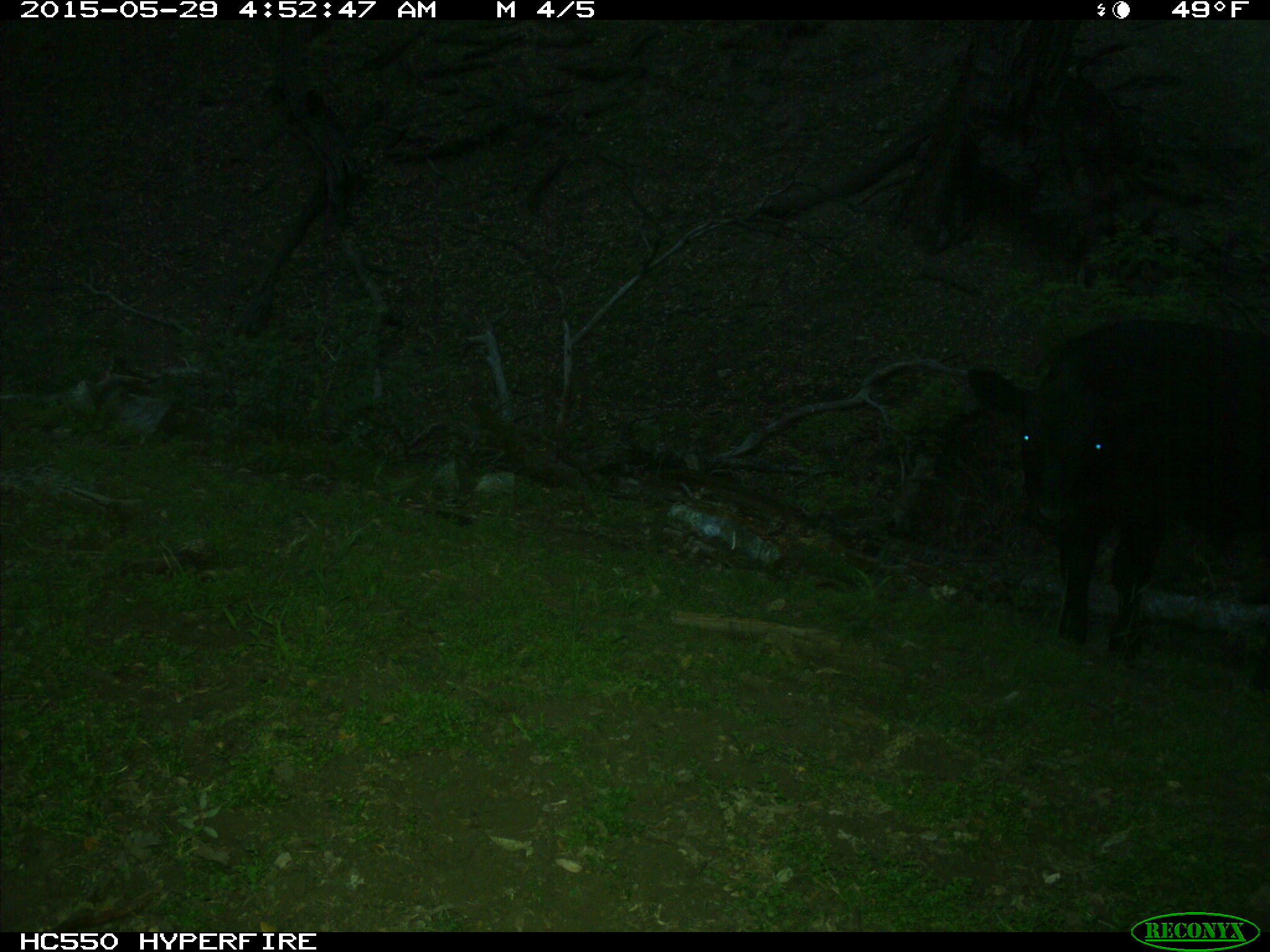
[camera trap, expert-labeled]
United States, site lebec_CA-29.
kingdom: Animalia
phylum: Chordata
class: Mammalia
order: Artiodactyla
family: Bovidae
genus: Bos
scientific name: Bos taurus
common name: domestic cow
Bos taurus (domestic cow).